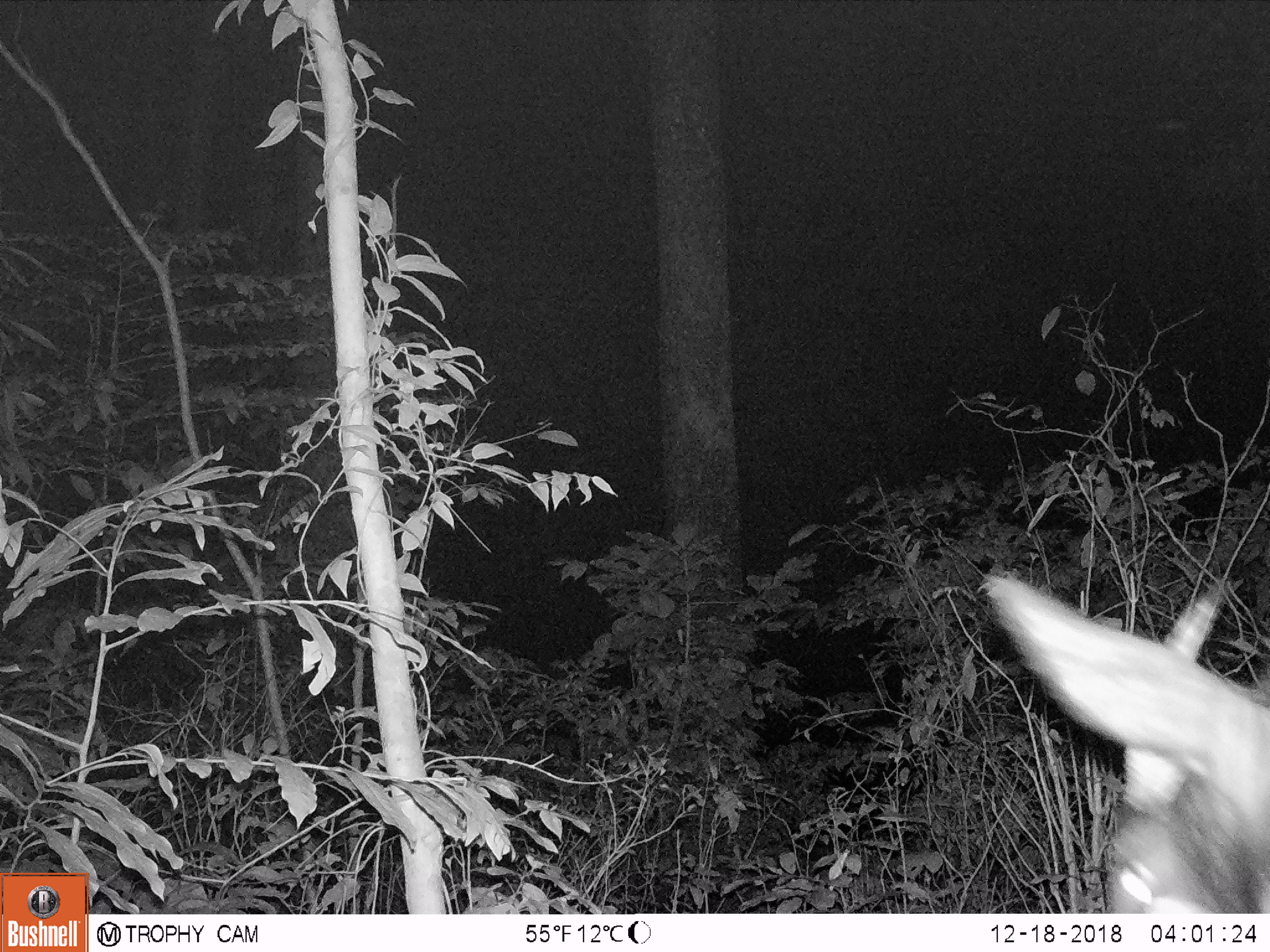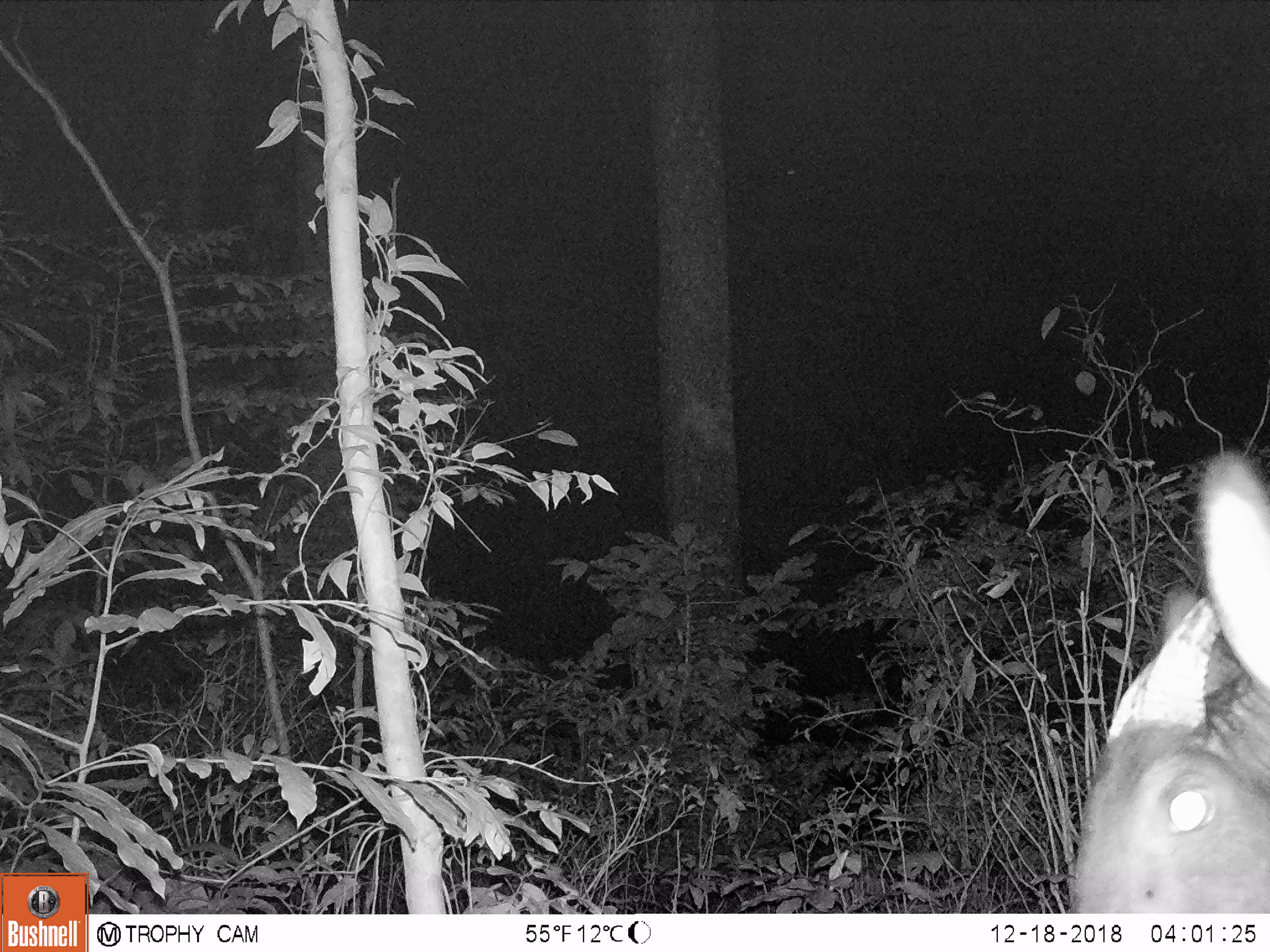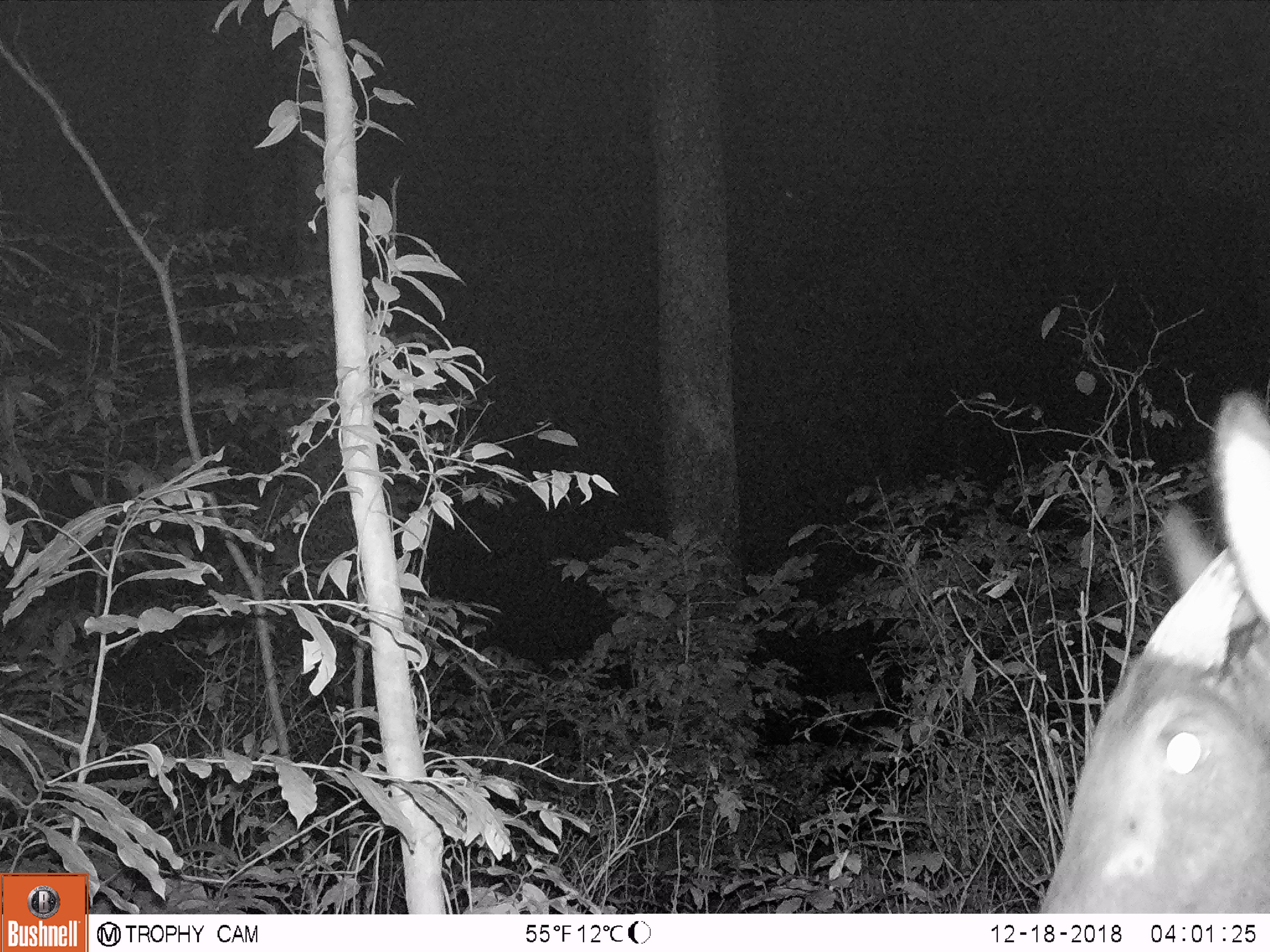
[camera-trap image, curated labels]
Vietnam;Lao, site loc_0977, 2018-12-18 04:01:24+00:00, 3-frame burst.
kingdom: Animalia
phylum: Chordata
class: Mammalia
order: Artiodactyla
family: Bovidae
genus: Capricornis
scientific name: Capricornis sumatraensis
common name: chinese serow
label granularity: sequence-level